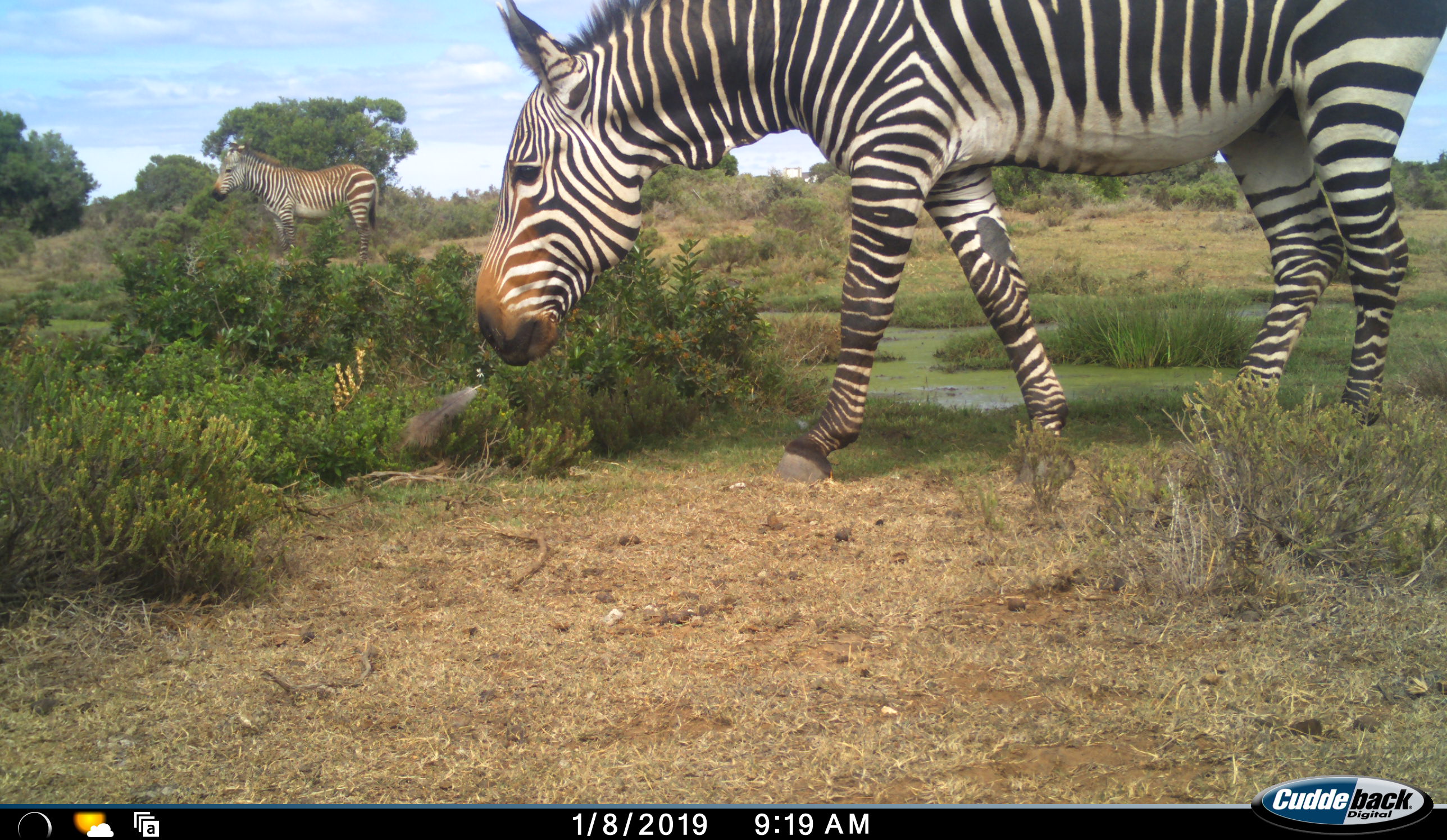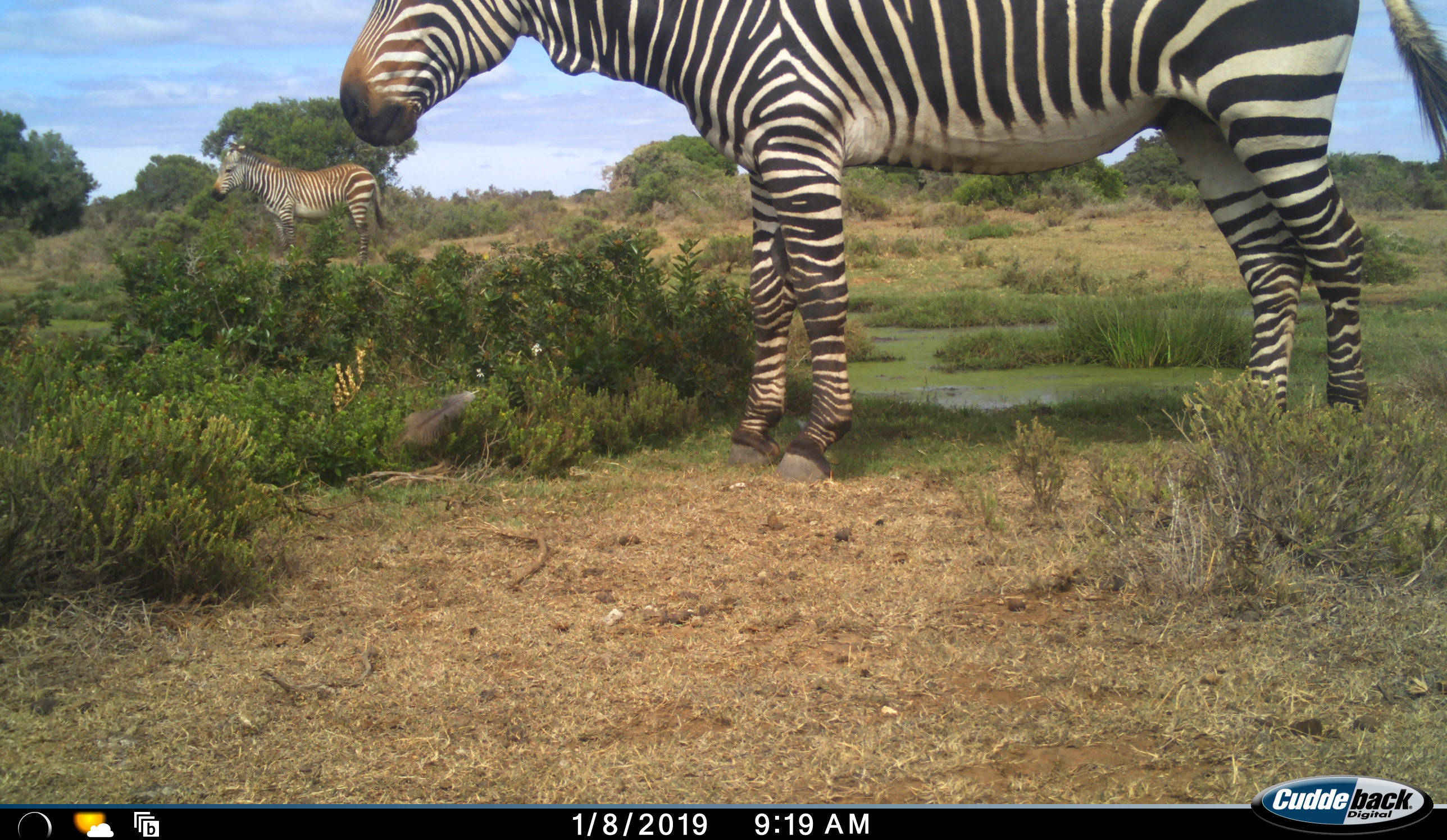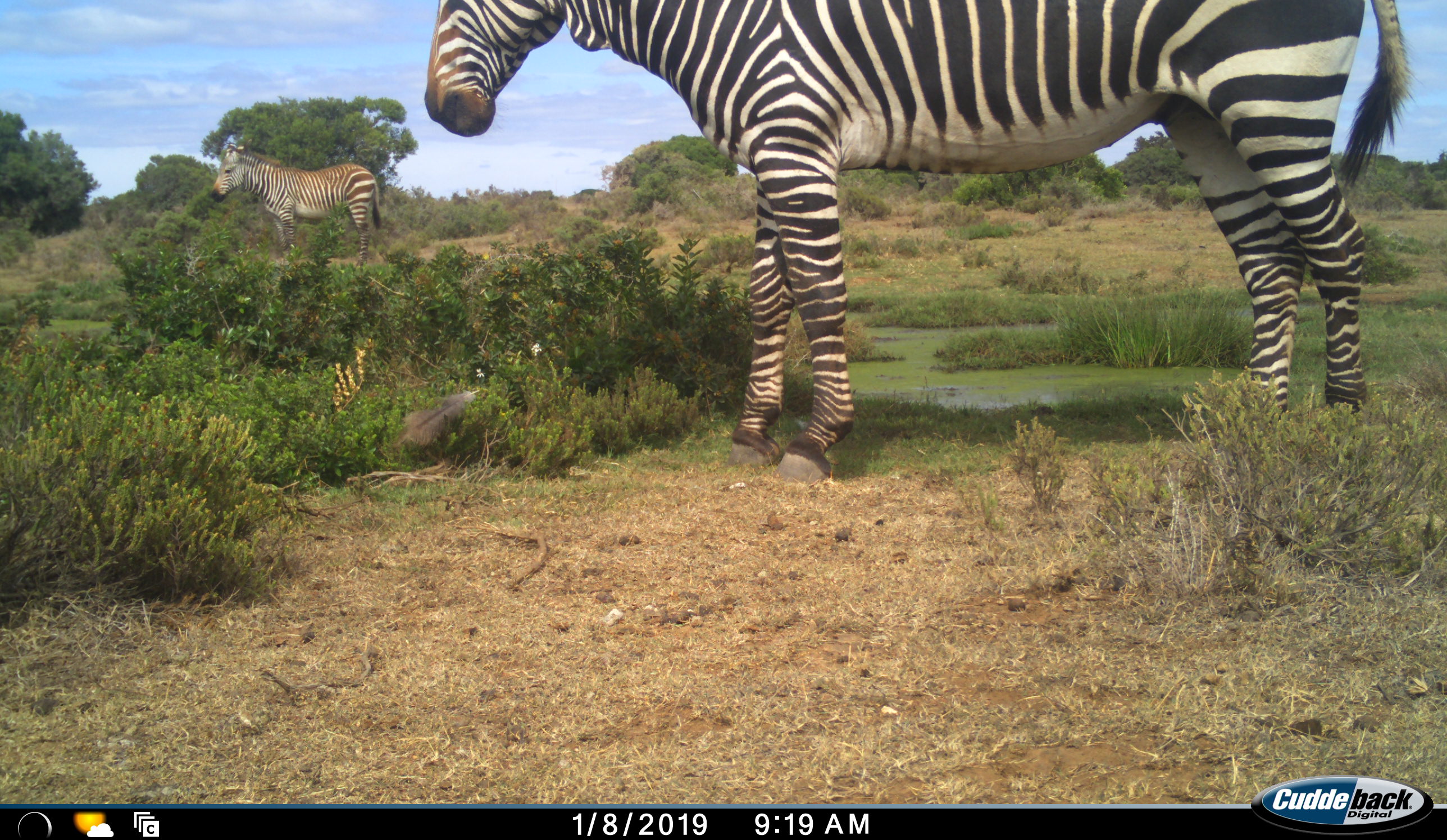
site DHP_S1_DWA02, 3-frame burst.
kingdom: Animalia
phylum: Chordata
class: Mammalia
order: Perissodactyla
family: Equidae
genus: Equus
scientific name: Equus zebra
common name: mountain zebra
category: zebramountain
Zebramountain (mountain zebra) (Equus zebra), count 2. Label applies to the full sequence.